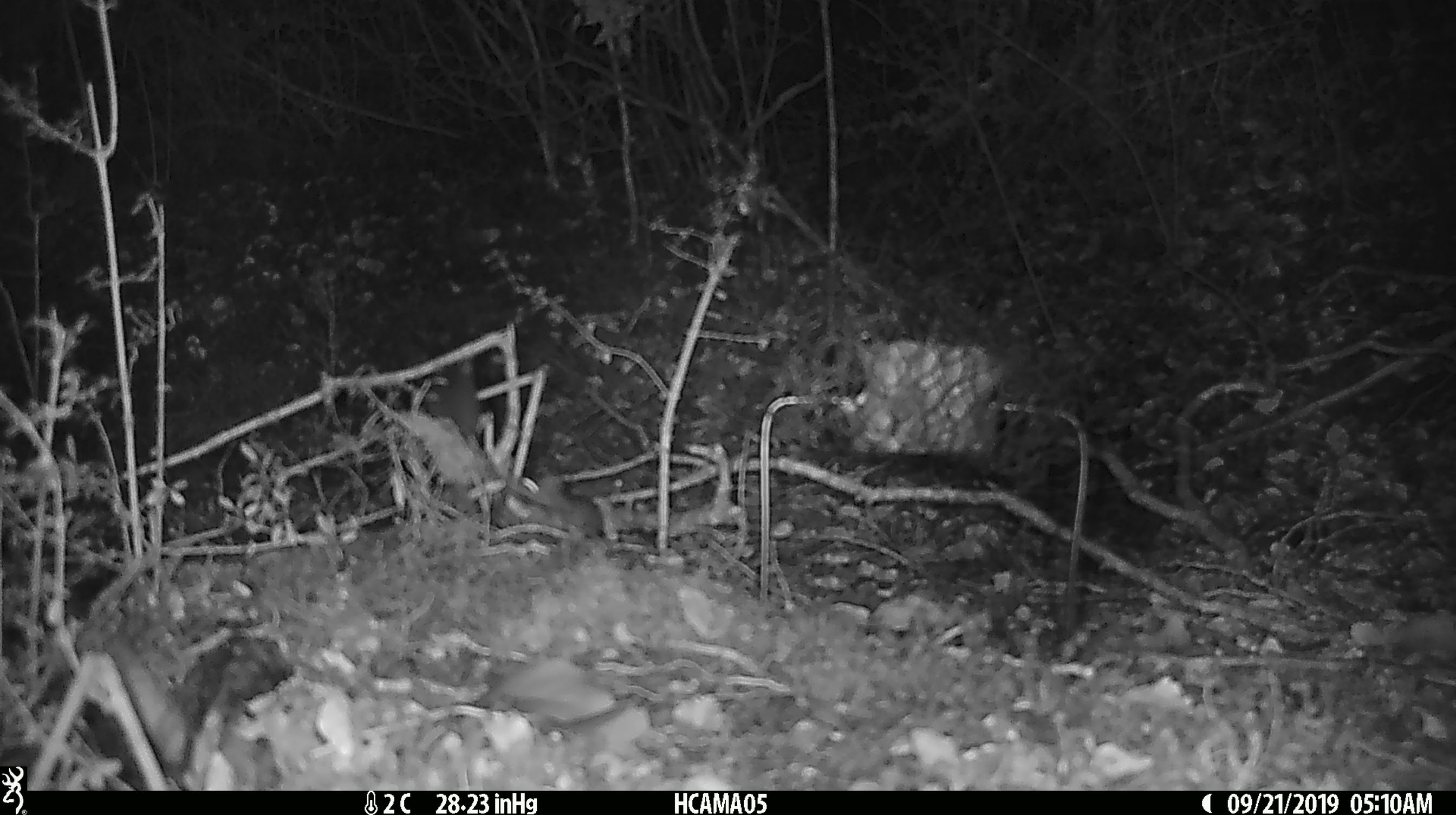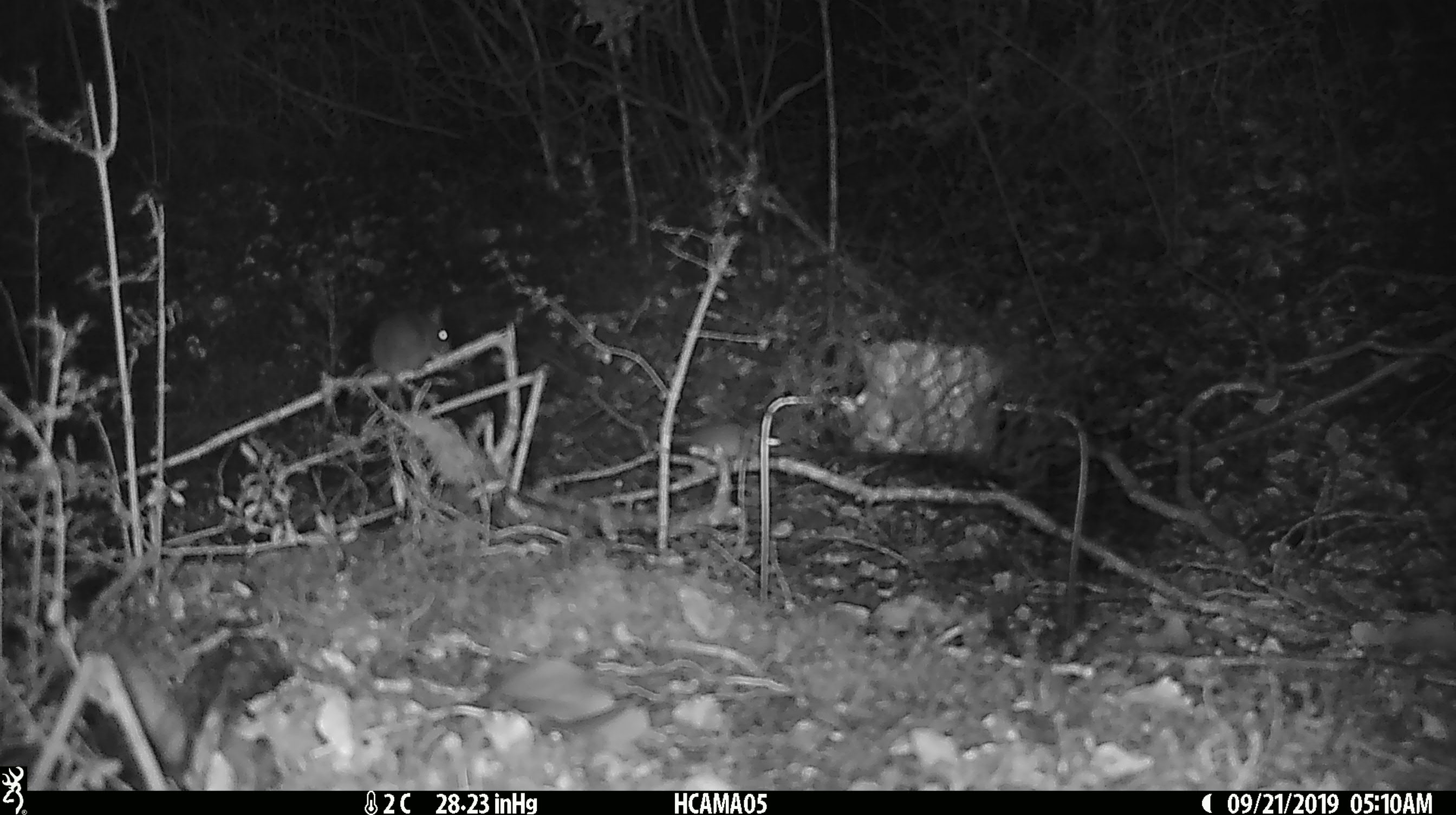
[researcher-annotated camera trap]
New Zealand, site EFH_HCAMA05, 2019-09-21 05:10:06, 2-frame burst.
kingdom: Animalia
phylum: Chordata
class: Mammalia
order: Rodentia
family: Muridae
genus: Mus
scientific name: Mus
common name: mouse